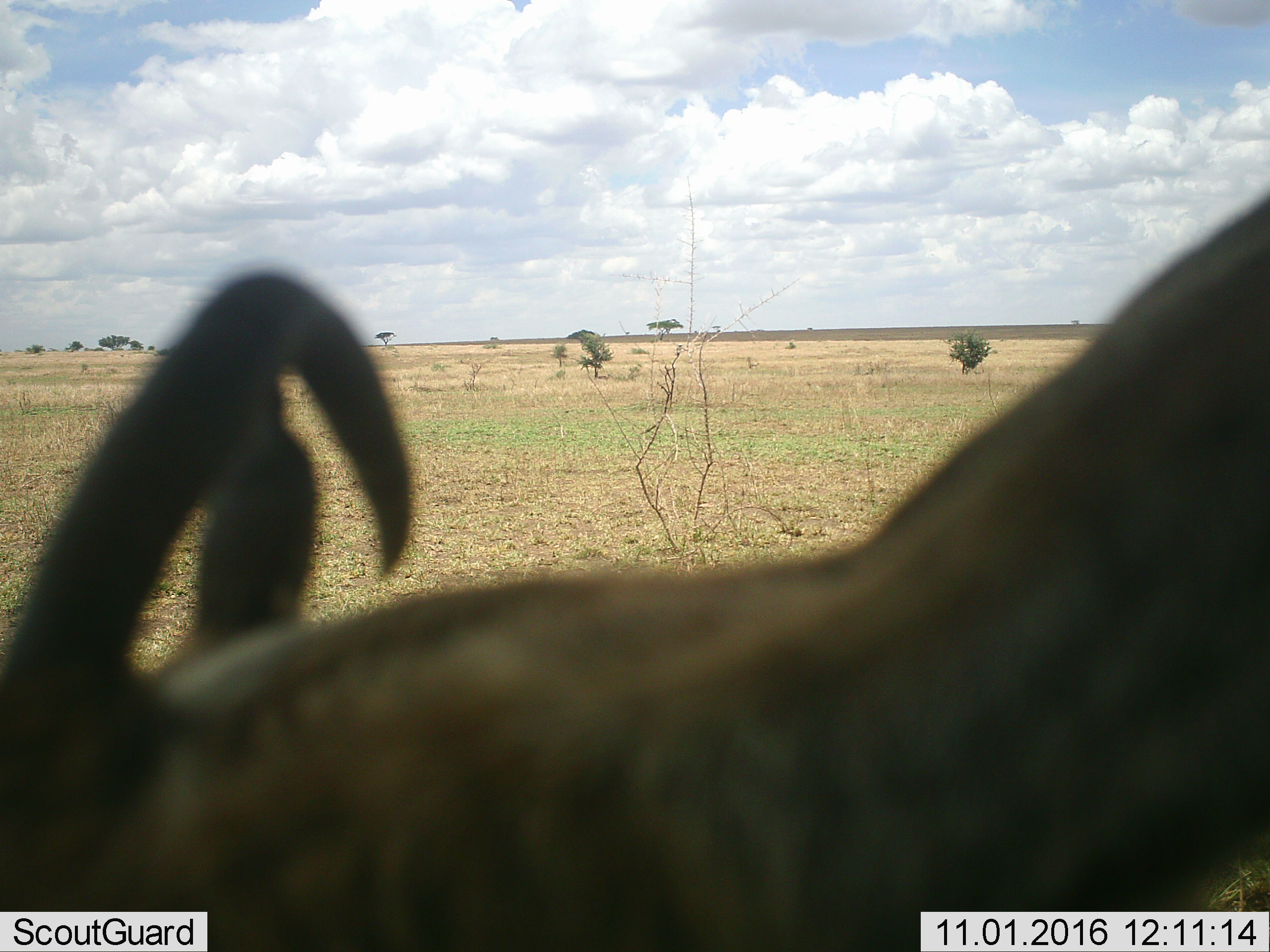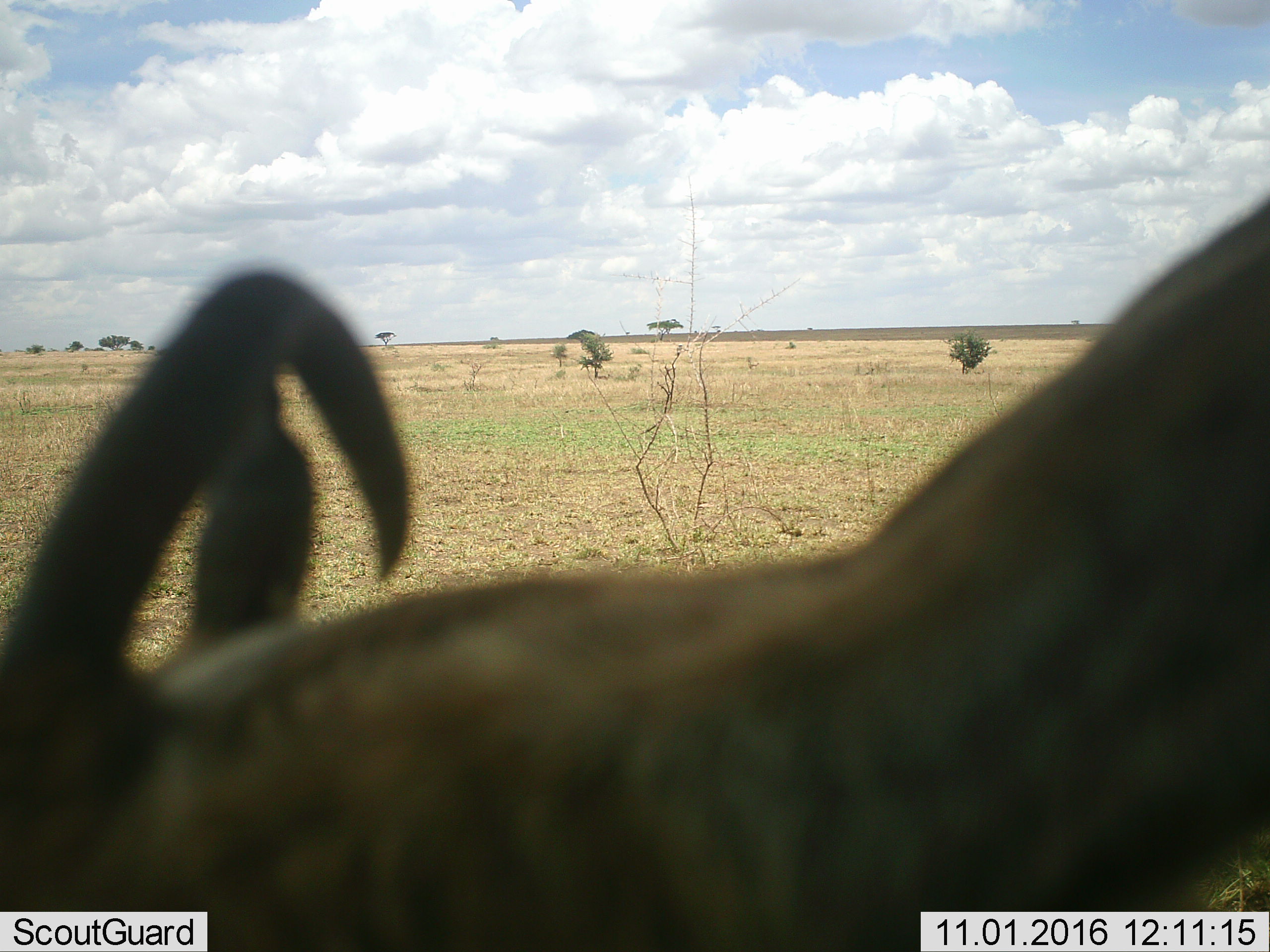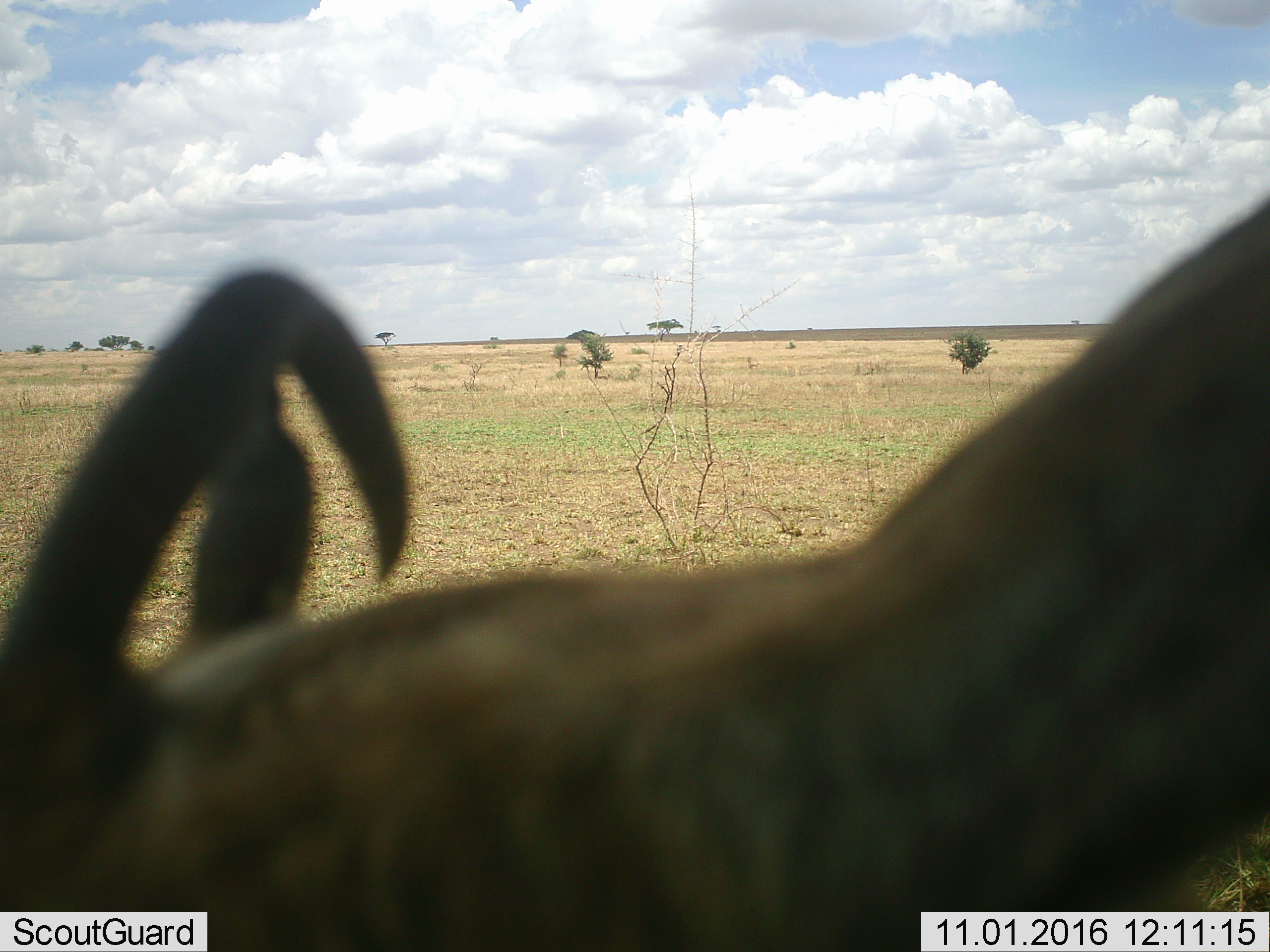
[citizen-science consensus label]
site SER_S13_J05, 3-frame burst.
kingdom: Animalia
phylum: Chordata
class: Mammalia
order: Carnivora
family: Hyaenidae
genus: Crocuta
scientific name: Crocuta crocuta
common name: spotted hyena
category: hyenaspotted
Hyenaspotted (spotted hyena) (Crocuta crocuta), count 1. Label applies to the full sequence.